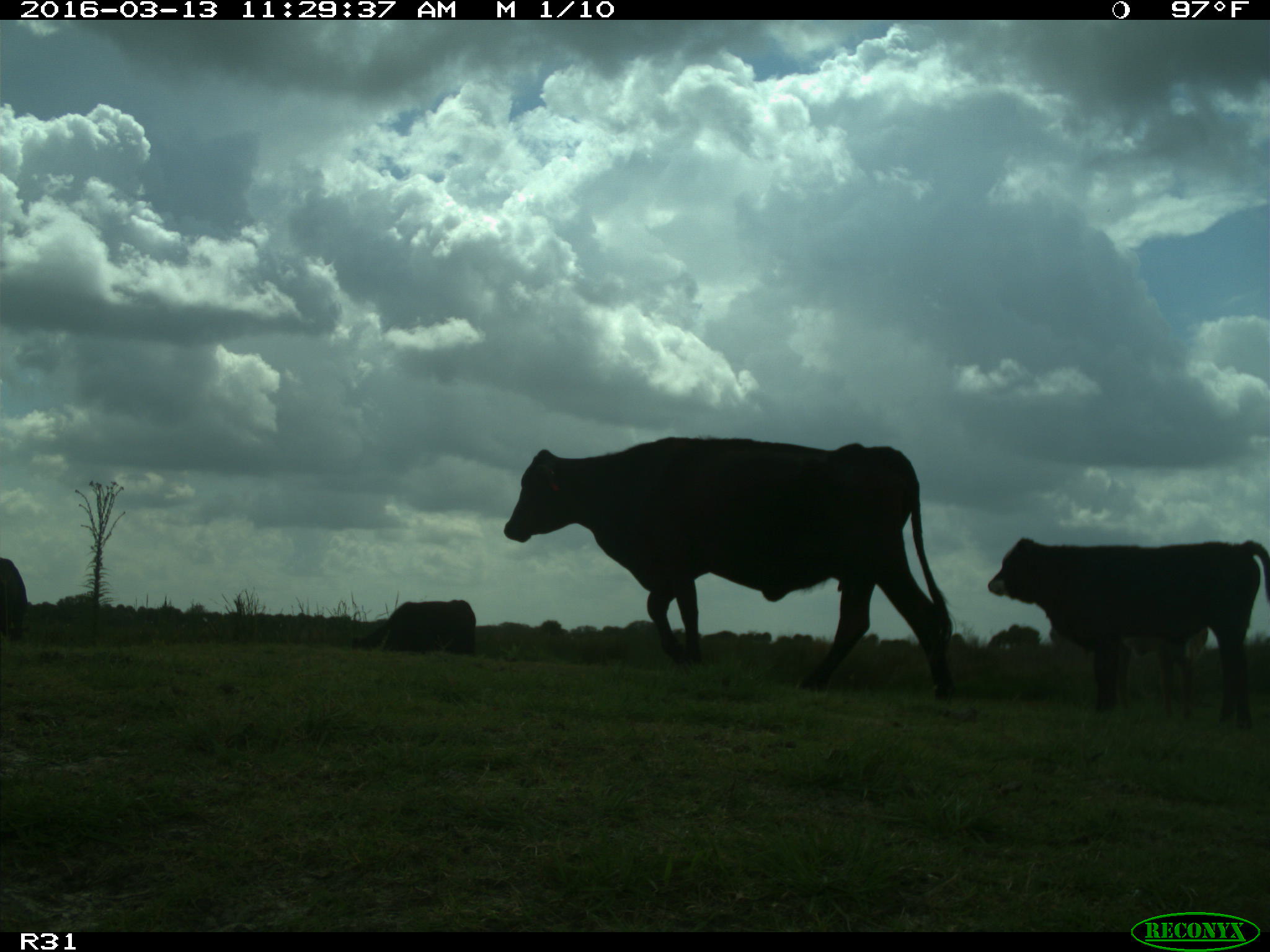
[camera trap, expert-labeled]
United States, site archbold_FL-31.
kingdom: Animalia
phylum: Chordata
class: Mammalia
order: Artiodactyla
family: Bovidae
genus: Bos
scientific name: Bos taurus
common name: domestic cow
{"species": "Bos taurus (domestic cow)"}